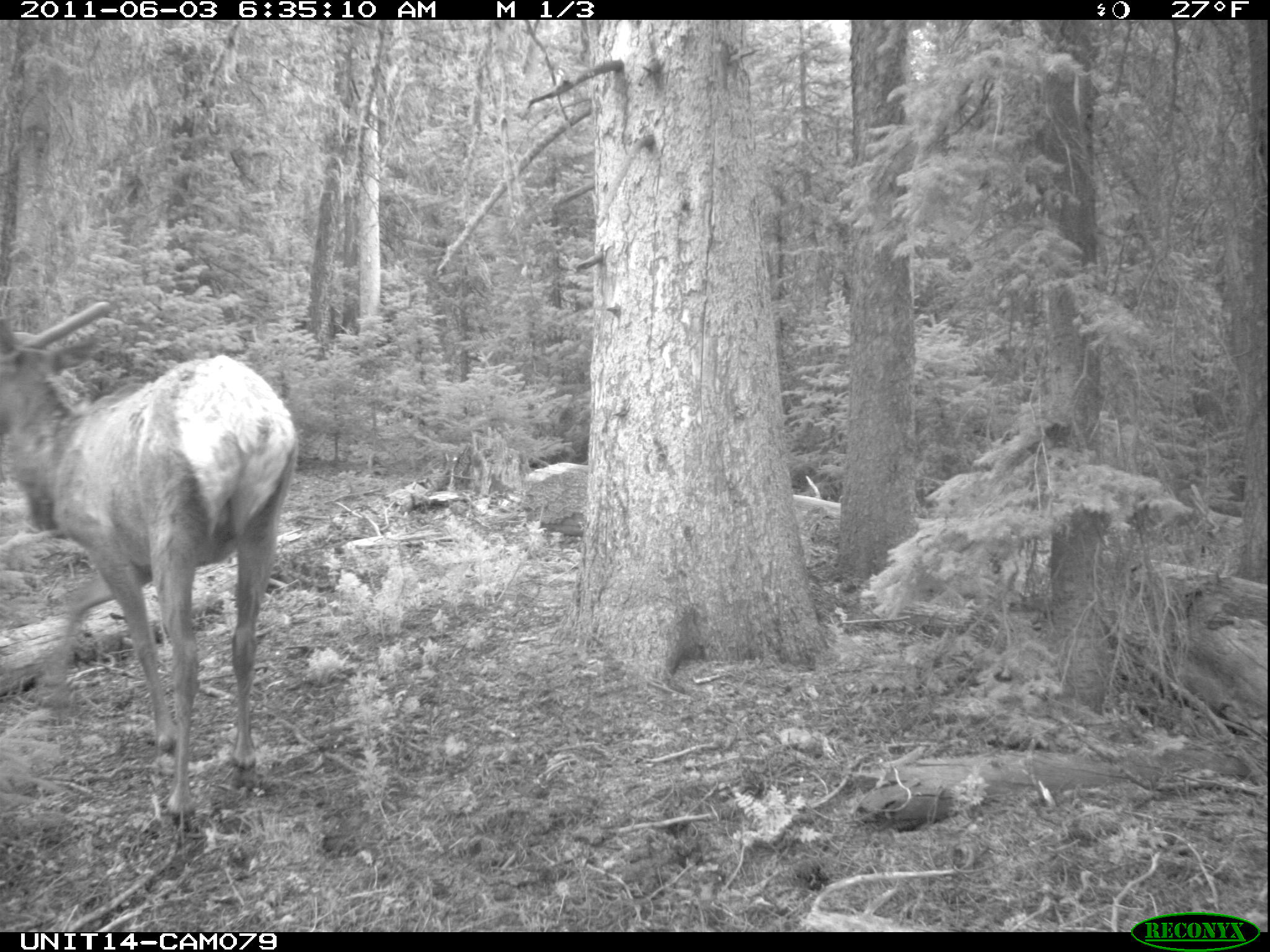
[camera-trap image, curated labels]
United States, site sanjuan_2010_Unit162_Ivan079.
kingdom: Animalia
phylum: Chordata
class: Mammalia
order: Artiodactyla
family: Cervidae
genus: Cervus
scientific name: Cervus elaphus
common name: red deer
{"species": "Cervus elaphus (red deer)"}